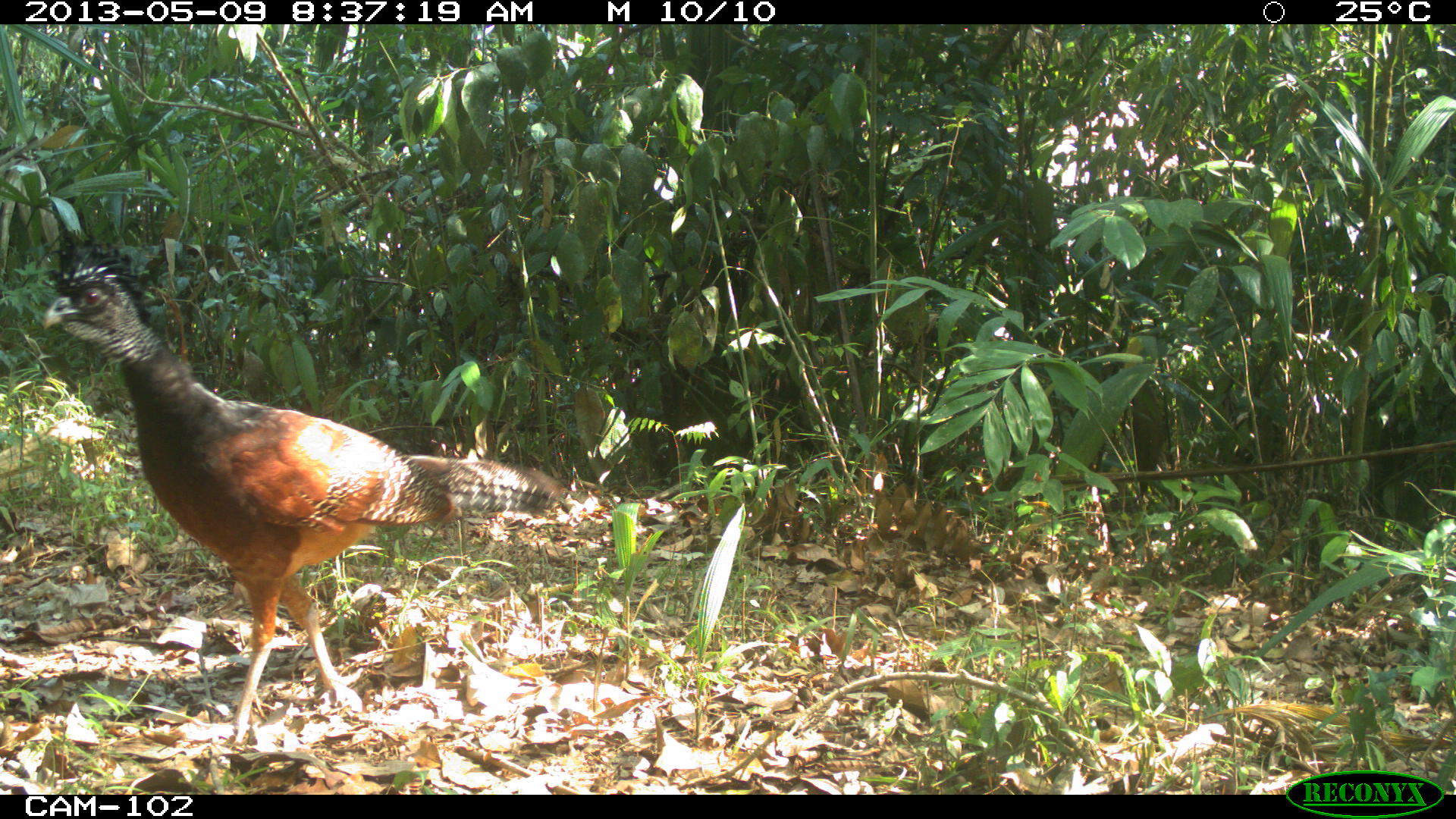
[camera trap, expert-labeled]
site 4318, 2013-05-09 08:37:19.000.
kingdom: Animalia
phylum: Chordata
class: Aves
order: Galliformes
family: Cracidae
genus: Crax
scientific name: Crax rubra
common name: great curassow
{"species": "Crax rubra (great curassow)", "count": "1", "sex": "female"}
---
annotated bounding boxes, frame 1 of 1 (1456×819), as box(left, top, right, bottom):
crax rubra: box(43, 230, 569, 748)